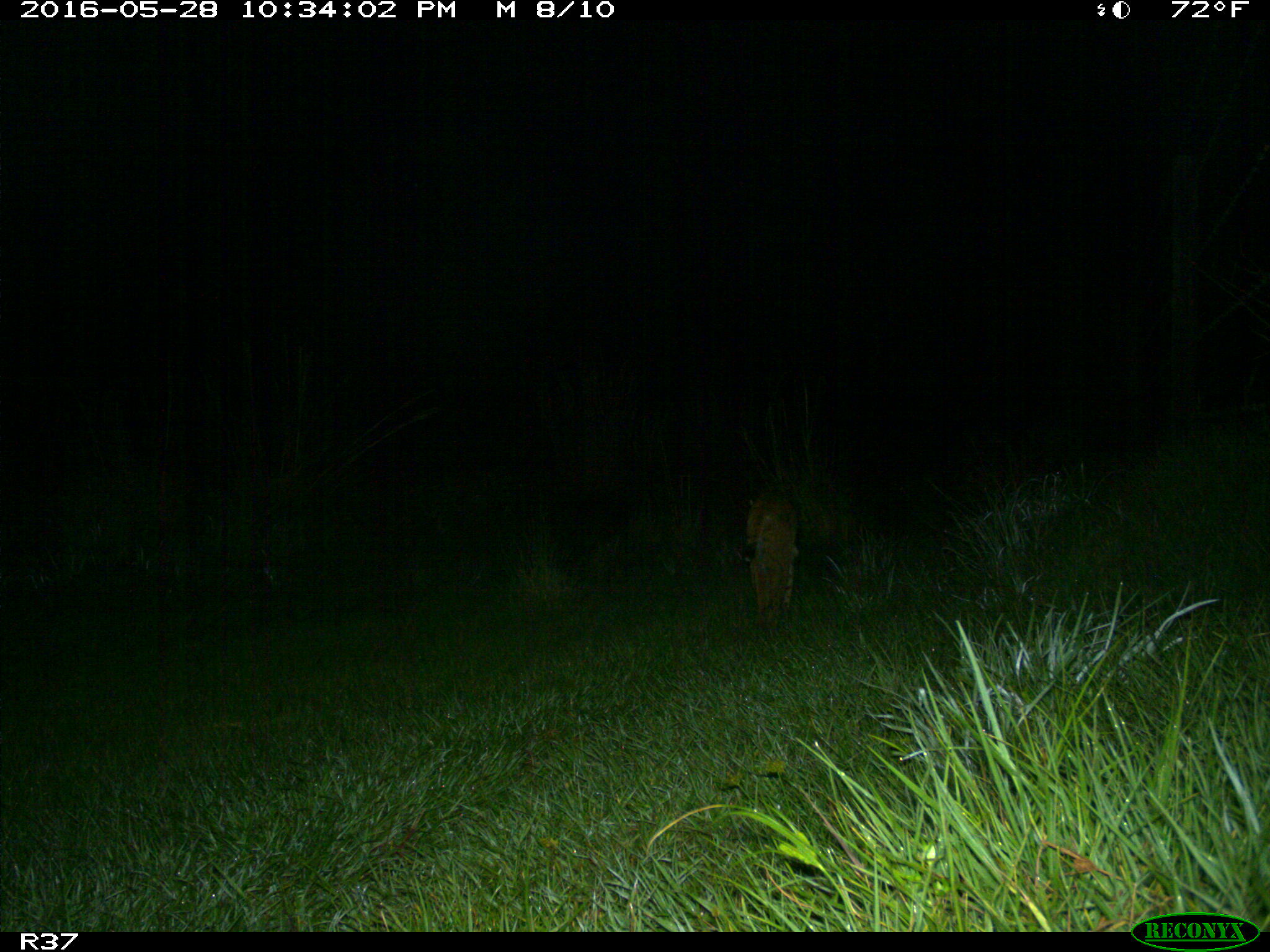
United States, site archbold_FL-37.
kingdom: Animalia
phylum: Chordata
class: Mammalia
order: Carnivora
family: Felidae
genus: Lynx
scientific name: Lynx rufus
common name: bobcat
Lynx rufus (bobcat).